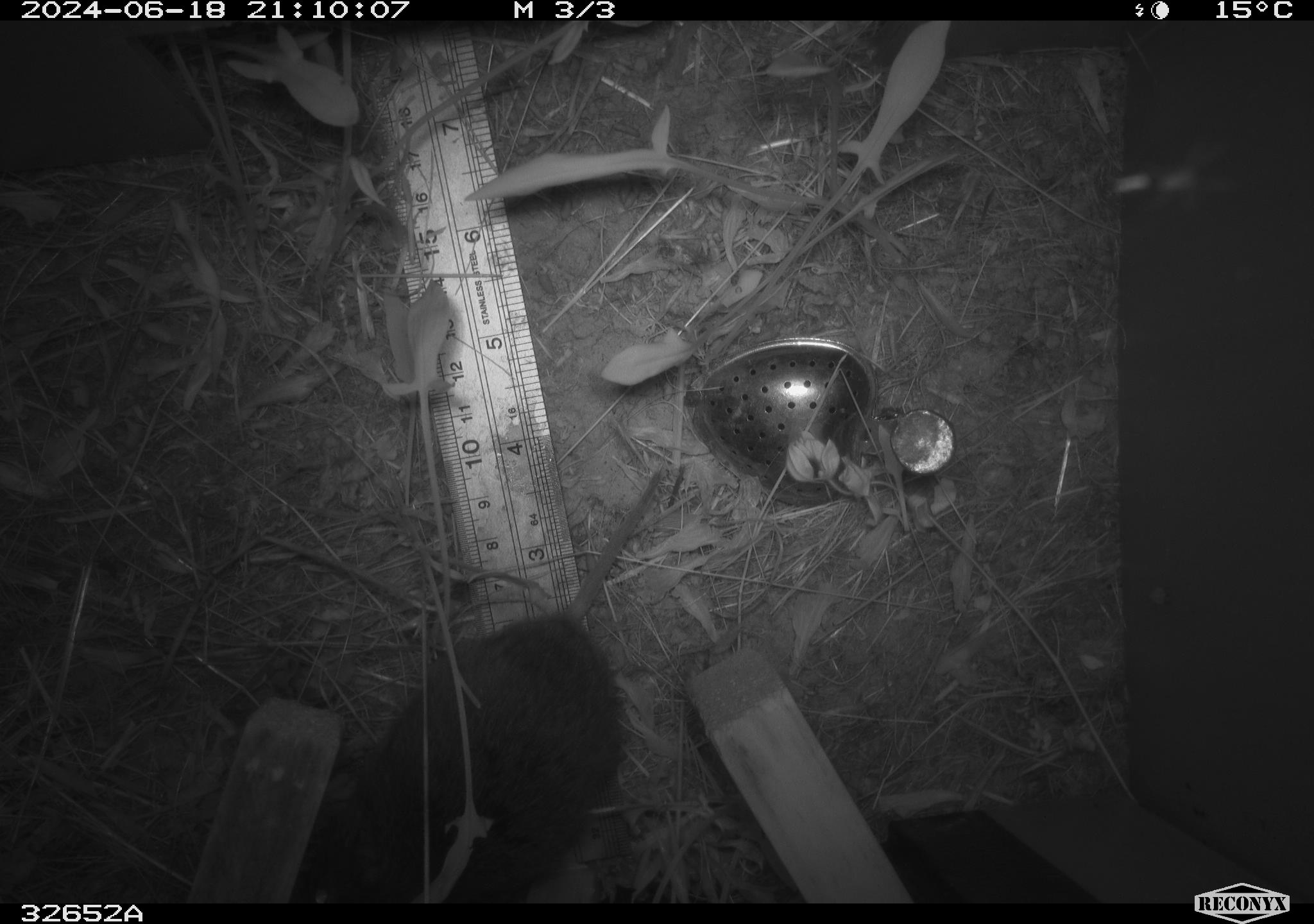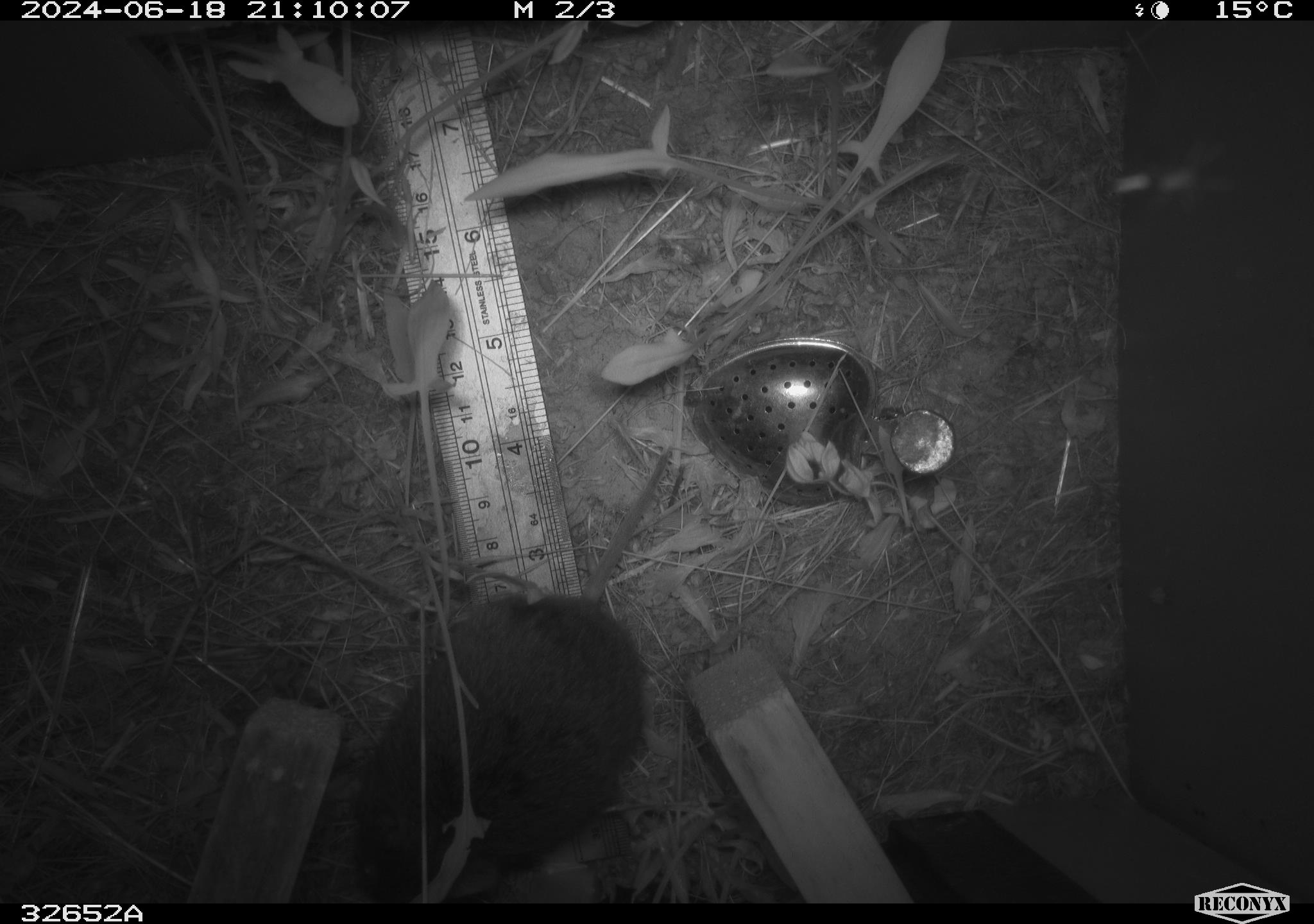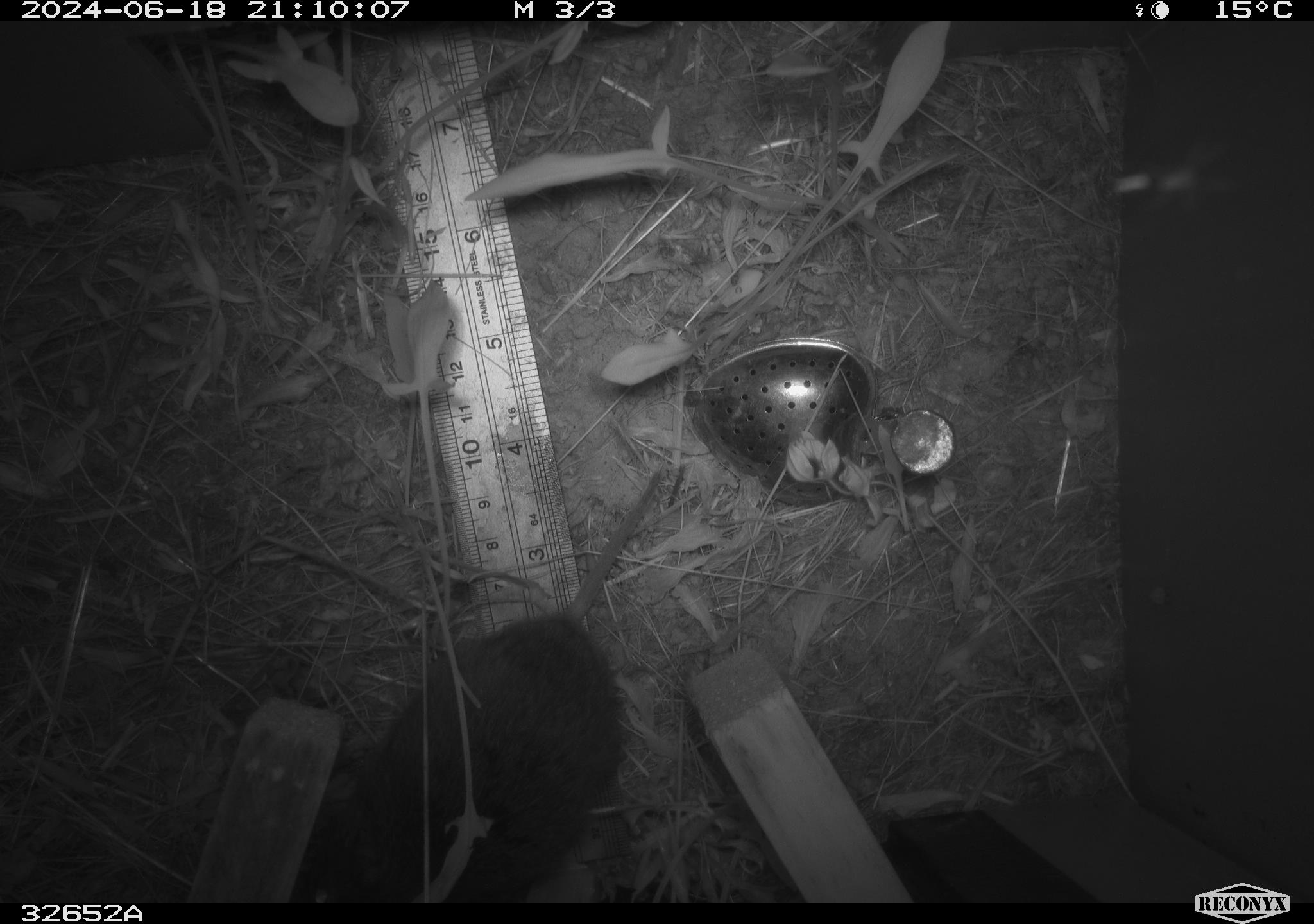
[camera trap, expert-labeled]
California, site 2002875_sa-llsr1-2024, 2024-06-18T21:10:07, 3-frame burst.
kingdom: Animalia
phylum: Chordata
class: Mammalia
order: Rodentia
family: Cricetidae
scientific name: Arvicolinae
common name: voles, lemmings, and muskrats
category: arvicolinae subfamily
Arvicolinae subfamily (voles, lemmings, and muskrats) (Arvicolinae).